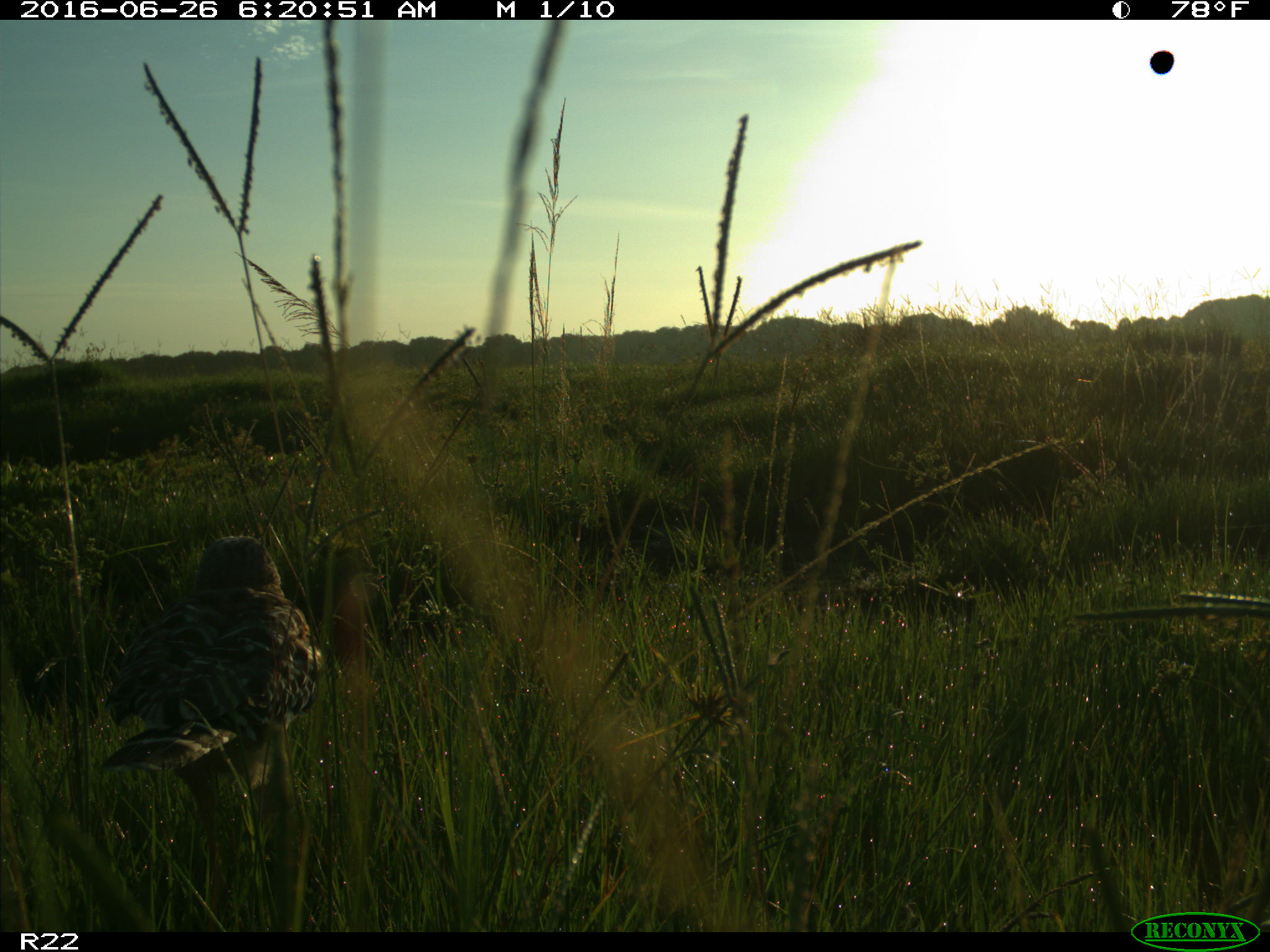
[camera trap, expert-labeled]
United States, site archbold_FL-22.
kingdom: Animalia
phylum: Chordata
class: Aves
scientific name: Aves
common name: birds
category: unidentified bird